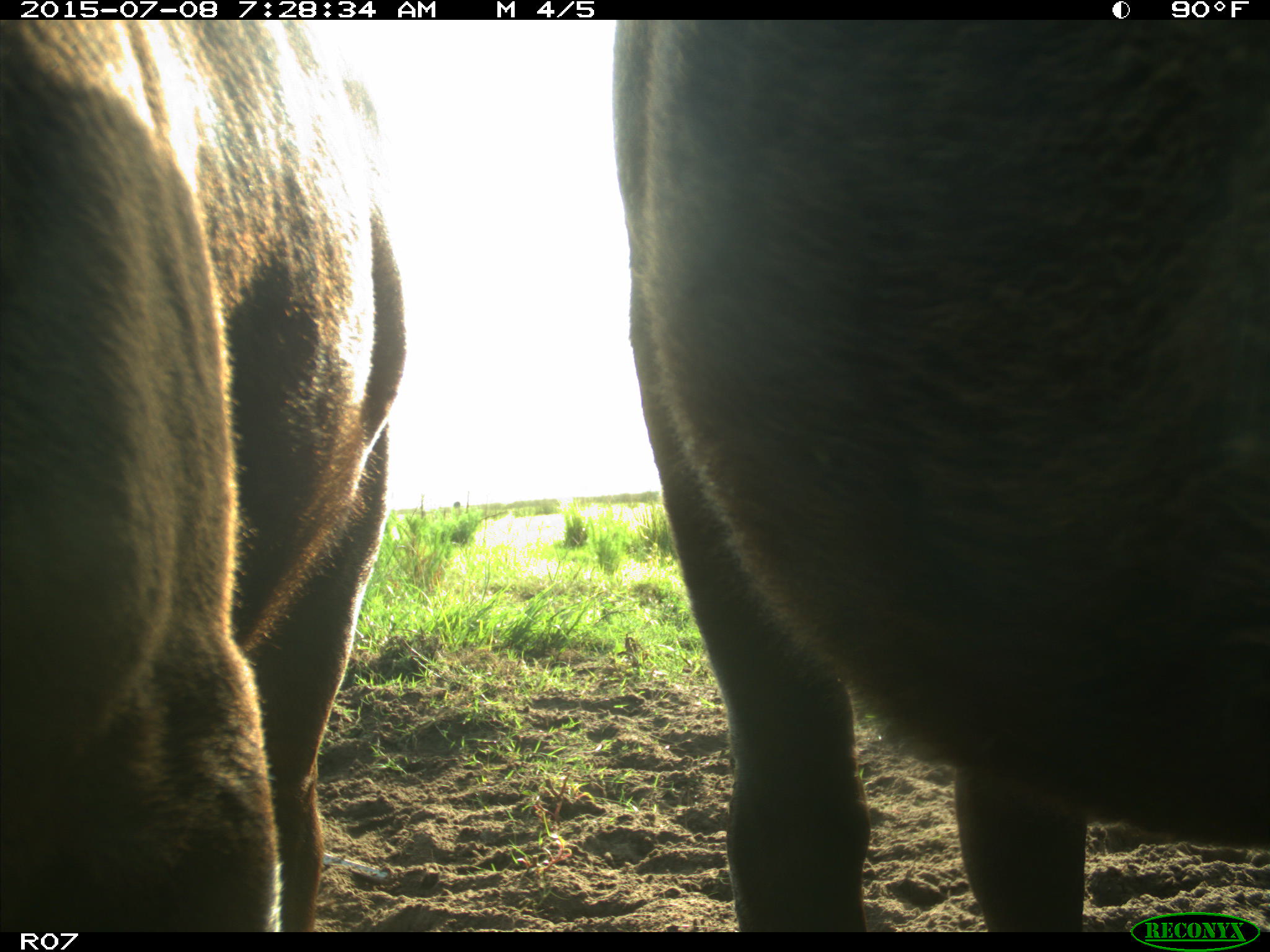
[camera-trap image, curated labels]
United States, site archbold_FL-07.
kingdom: Animalia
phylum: Chordata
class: Mammalia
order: Artiodactyla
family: Bovidae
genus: Bos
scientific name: Bos taurus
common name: domestic cow